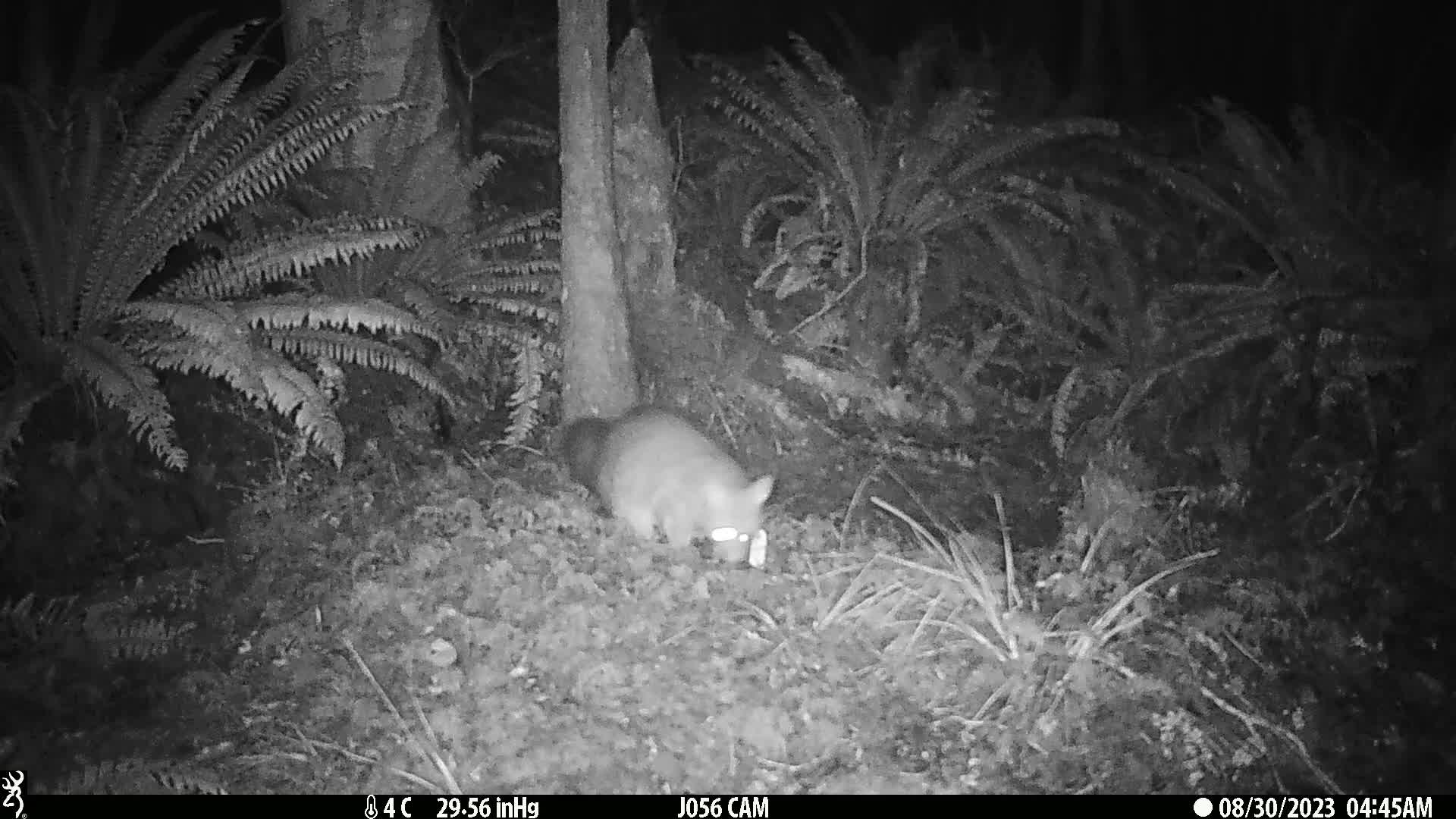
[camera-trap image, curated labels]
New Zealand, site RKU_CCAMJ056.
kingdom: Animalia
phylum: Chordata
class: Mammalia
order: Diprotodontia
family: Phalangeridae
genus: Trichosurus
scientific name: Trichosurus vulpecula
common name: common brushtail possum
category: possum